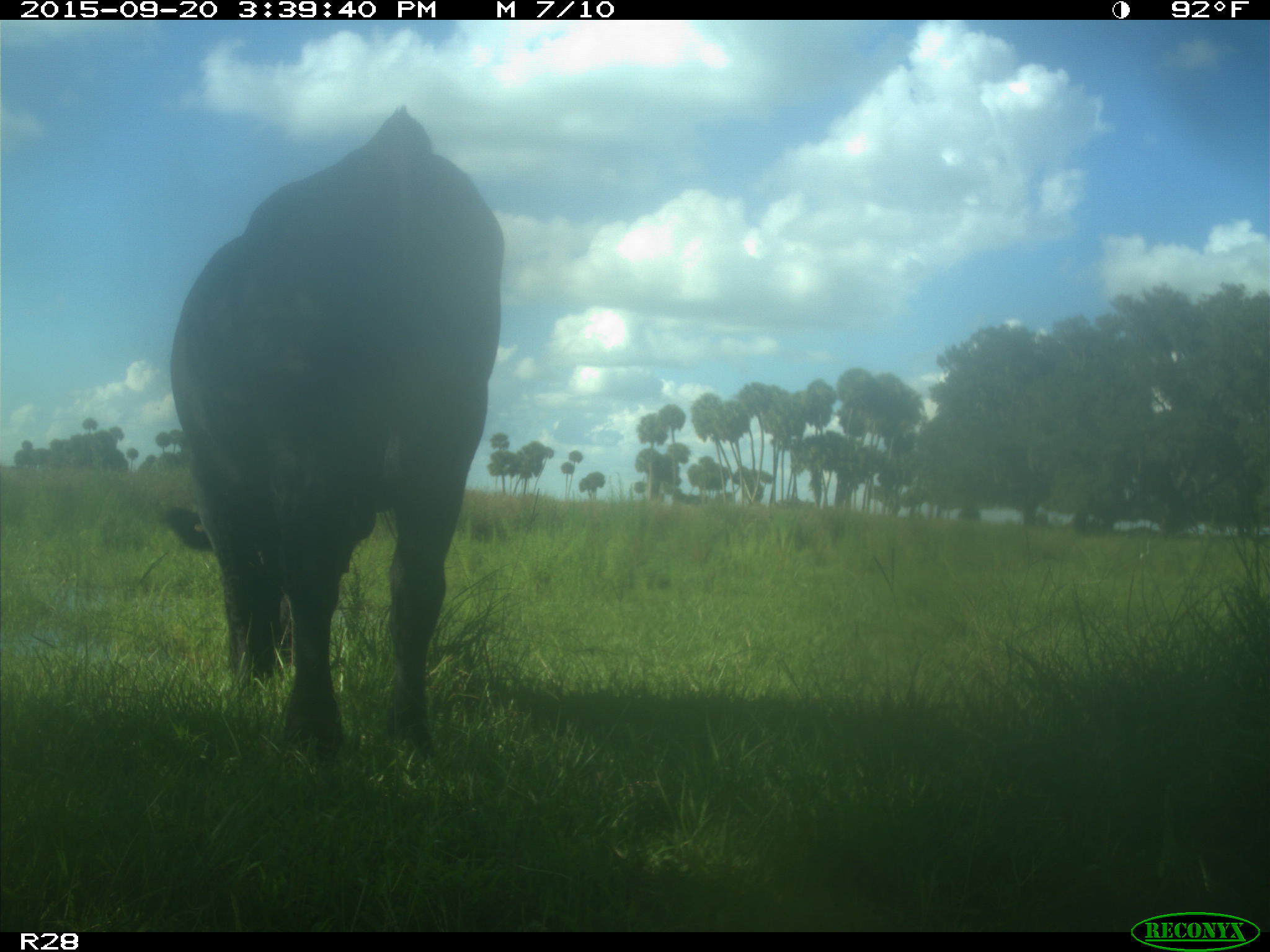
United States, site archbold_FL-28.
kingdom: Animalia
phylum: Chordata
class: Mammalia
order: Artiodactyla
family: Bovidae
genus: Bos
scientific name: Bos taurus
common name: domestic cow